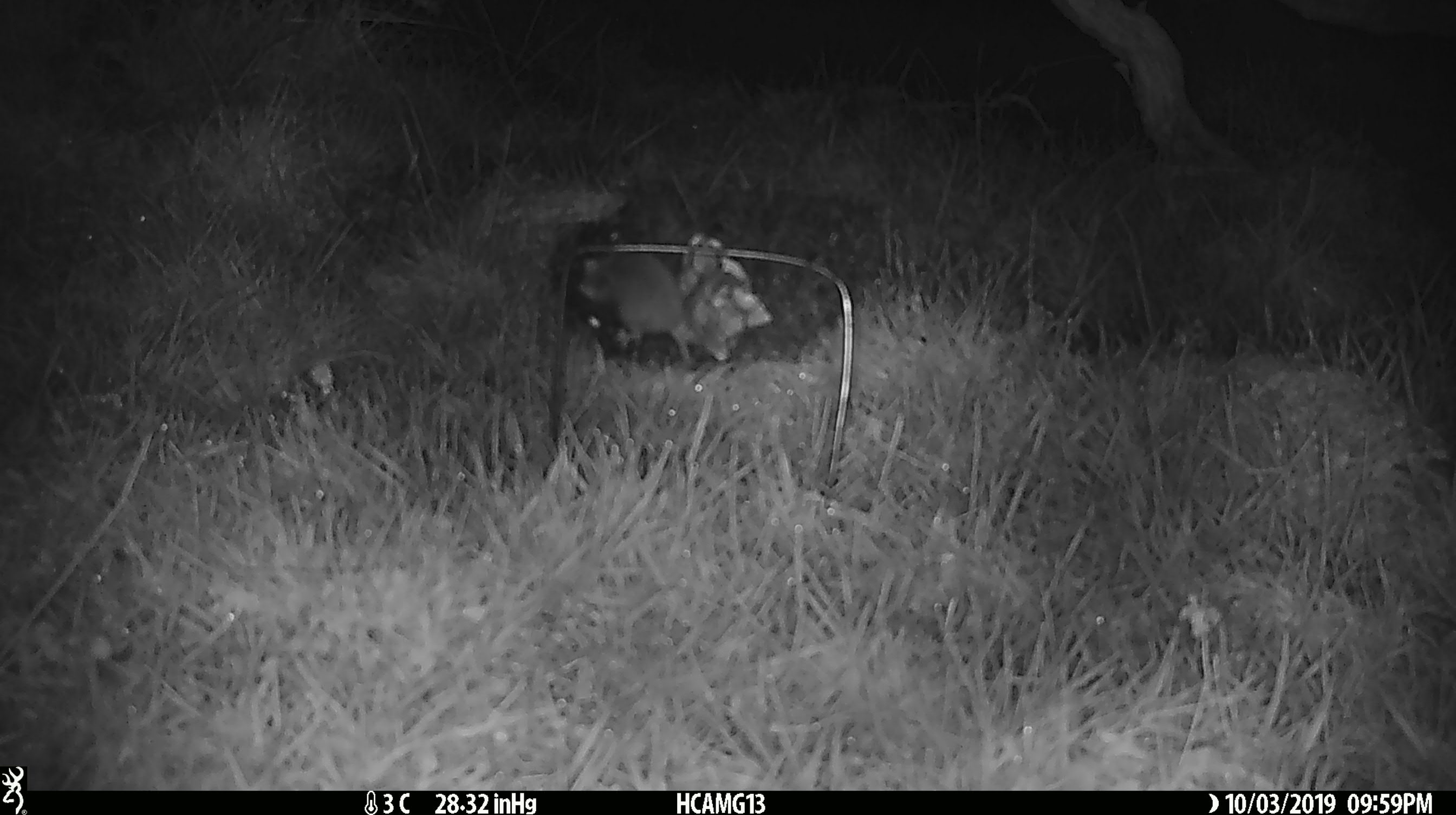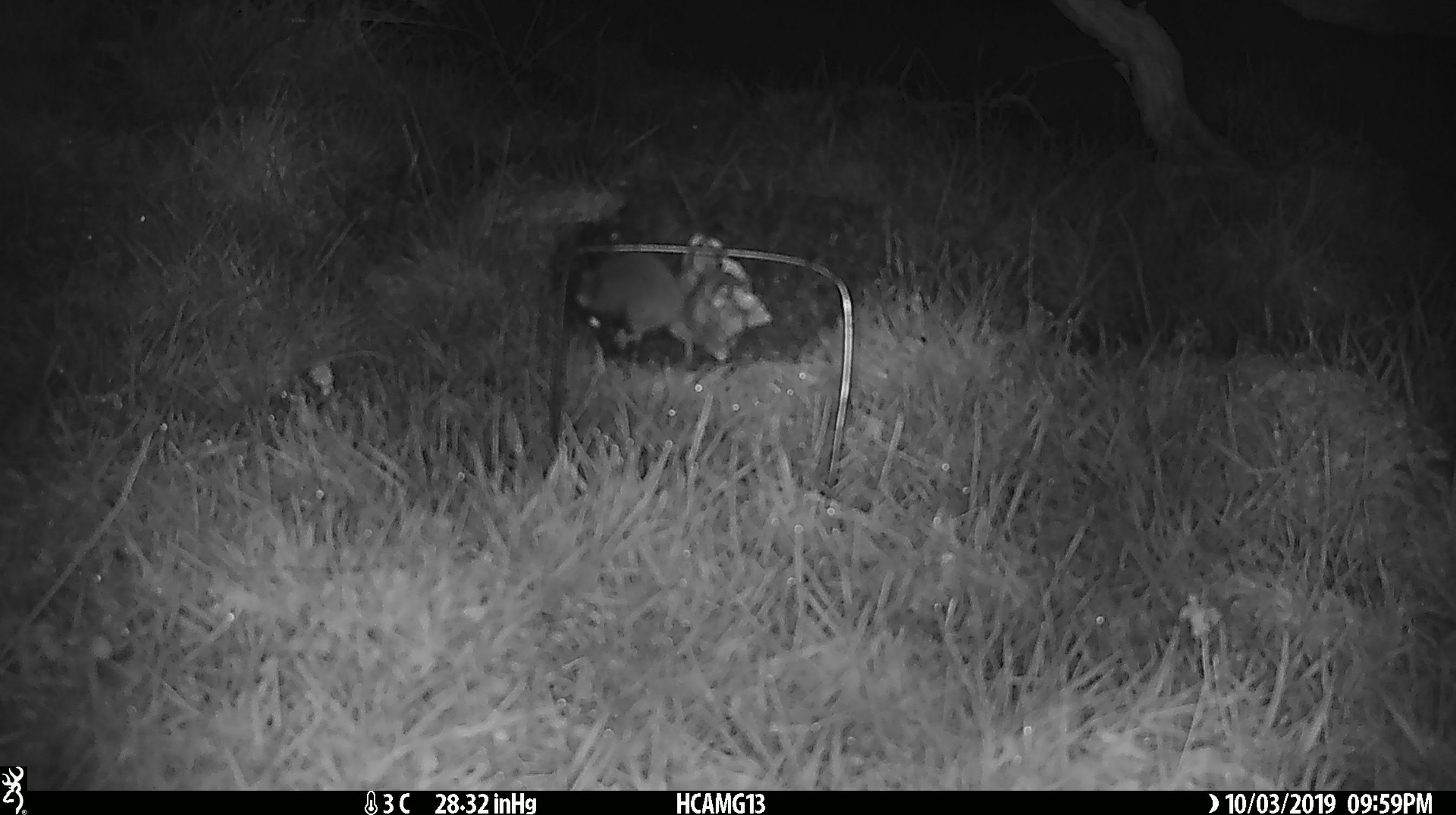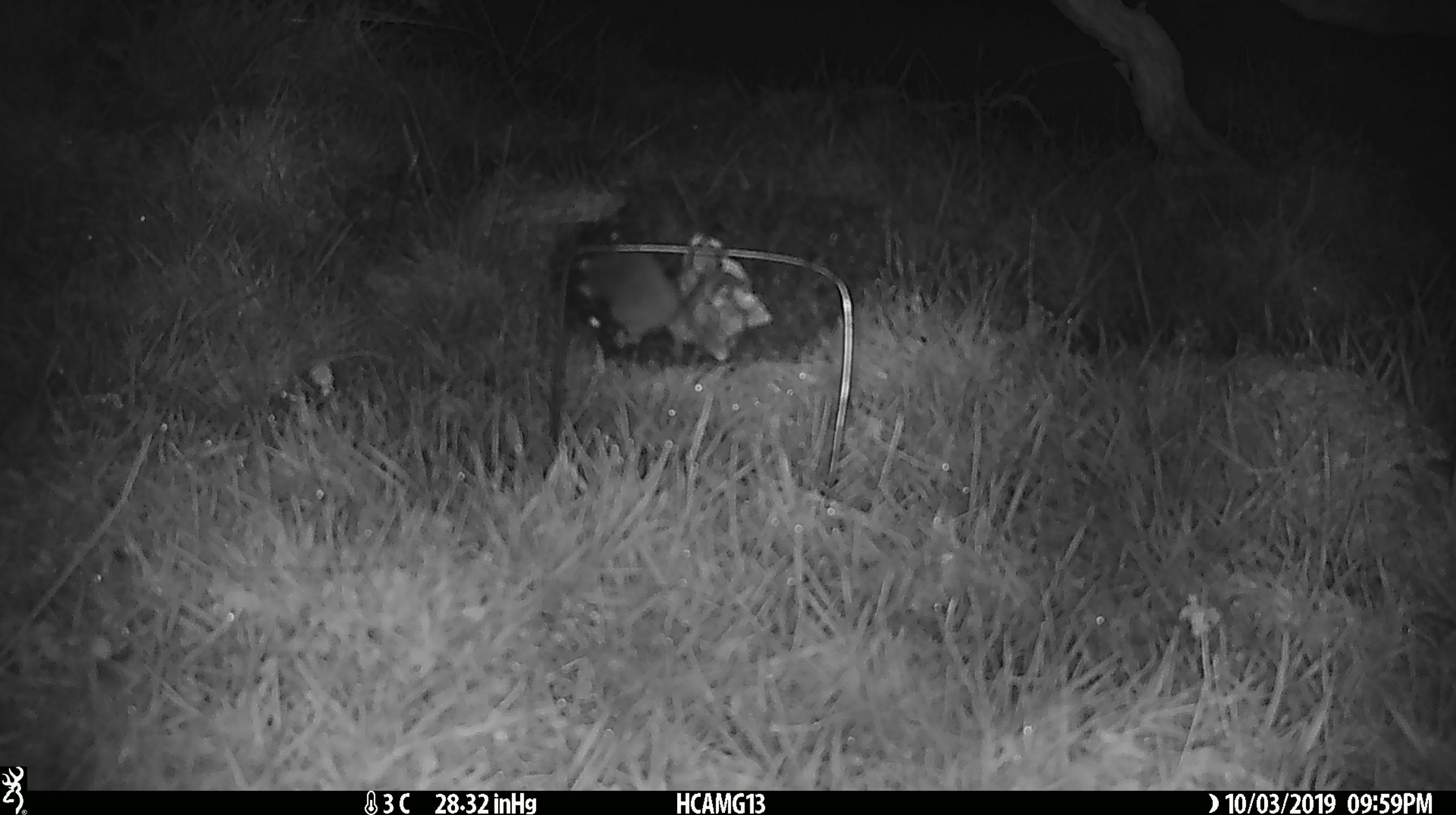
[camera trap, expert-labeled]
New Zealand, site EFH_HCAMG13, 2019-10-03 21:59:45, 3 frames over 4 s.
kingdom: Animalia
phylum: Chordata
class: Mammalia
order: Rodentia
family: Muridae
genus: Mus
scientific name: Mus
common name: mouse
Mouse (Mus).